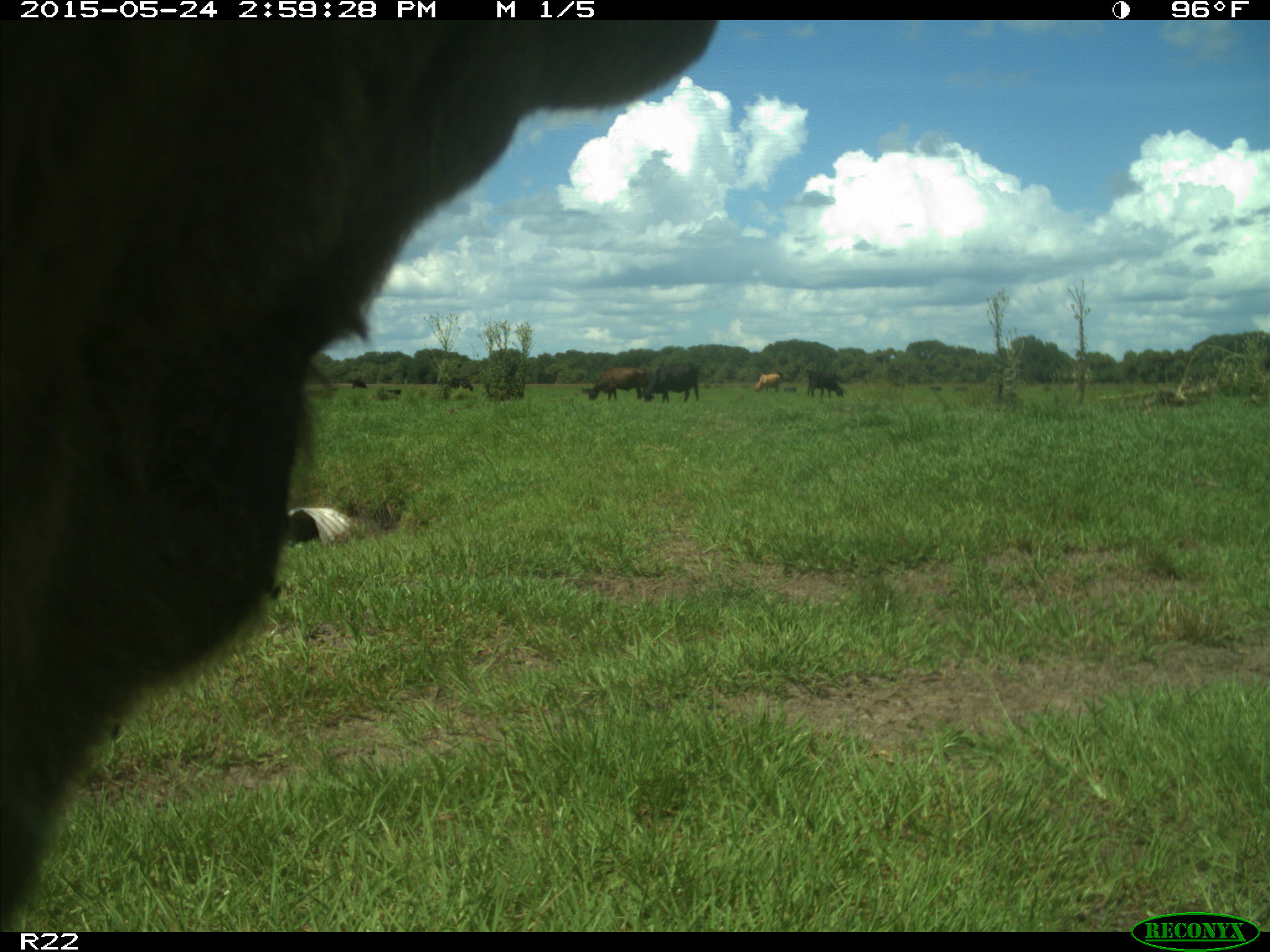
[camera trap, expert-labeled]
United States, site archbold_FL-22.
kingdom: Animalia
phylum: Chordata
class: Mammalia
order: Artiodactyla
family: Bovidae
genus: Bos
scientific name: Bos taurus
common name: domestic cow